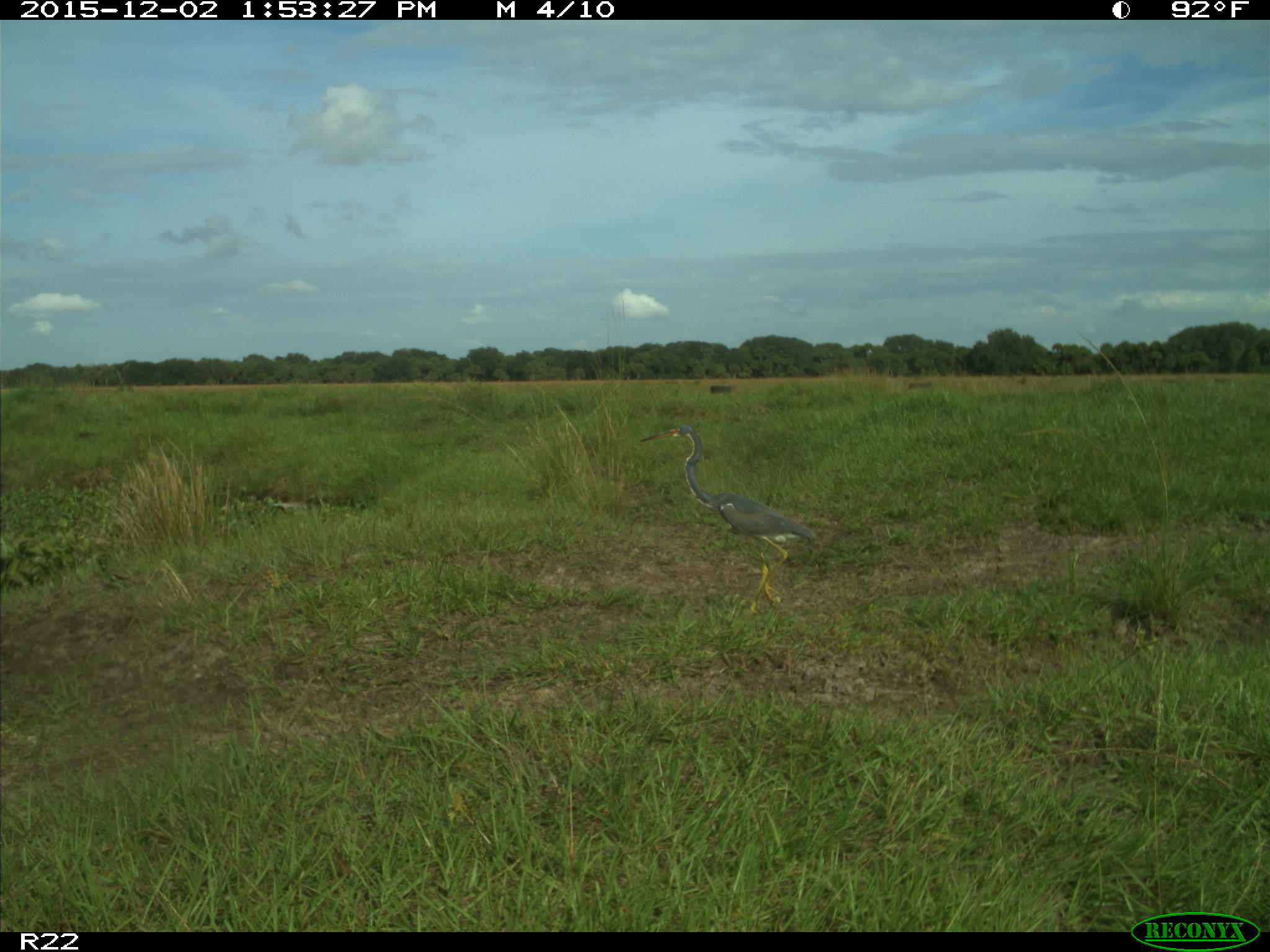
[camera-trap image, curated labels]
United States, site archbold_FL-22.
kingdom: Animalia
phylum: Chordata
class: Aves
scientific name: Aves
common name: birds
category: unidentified bird